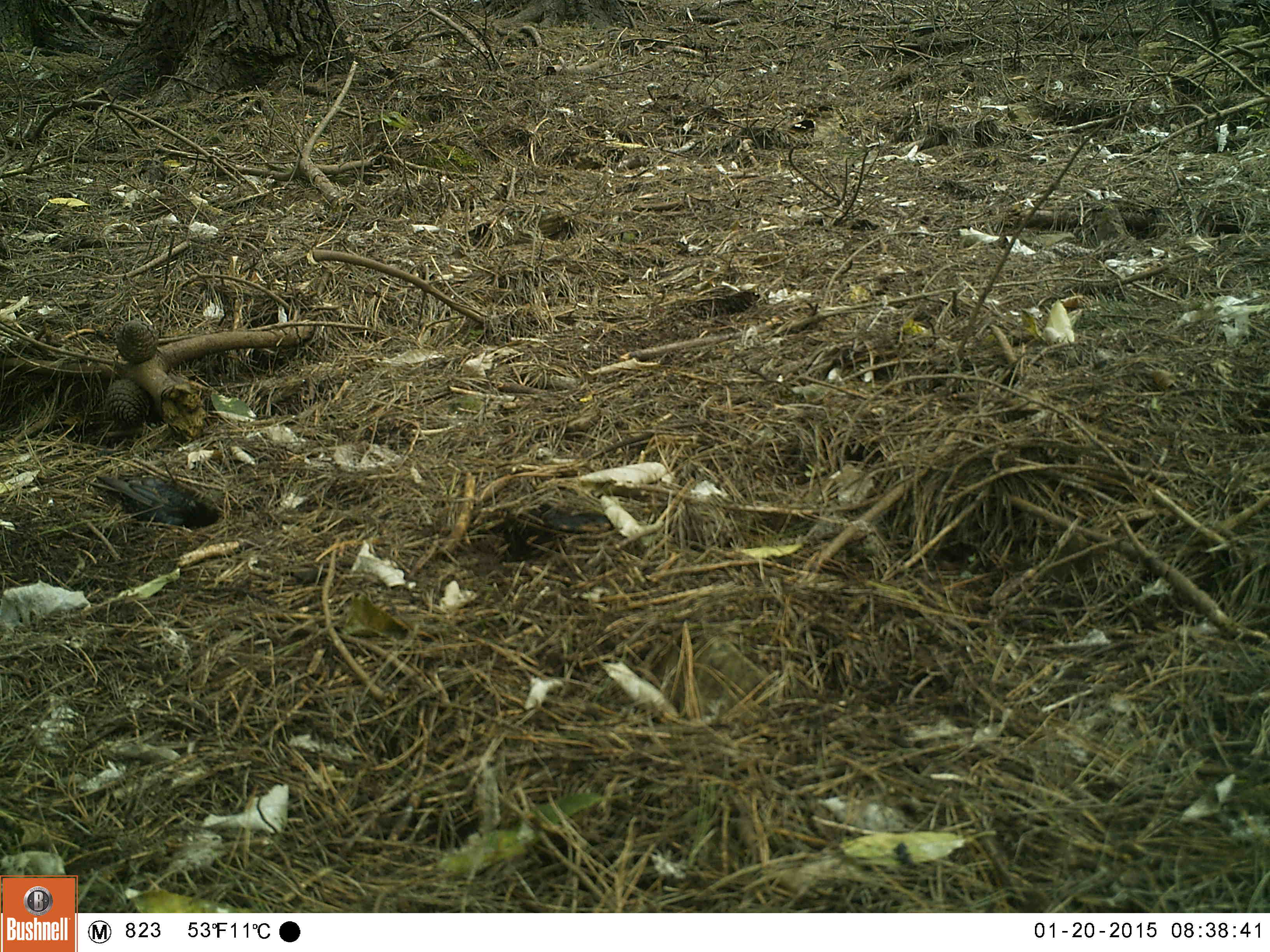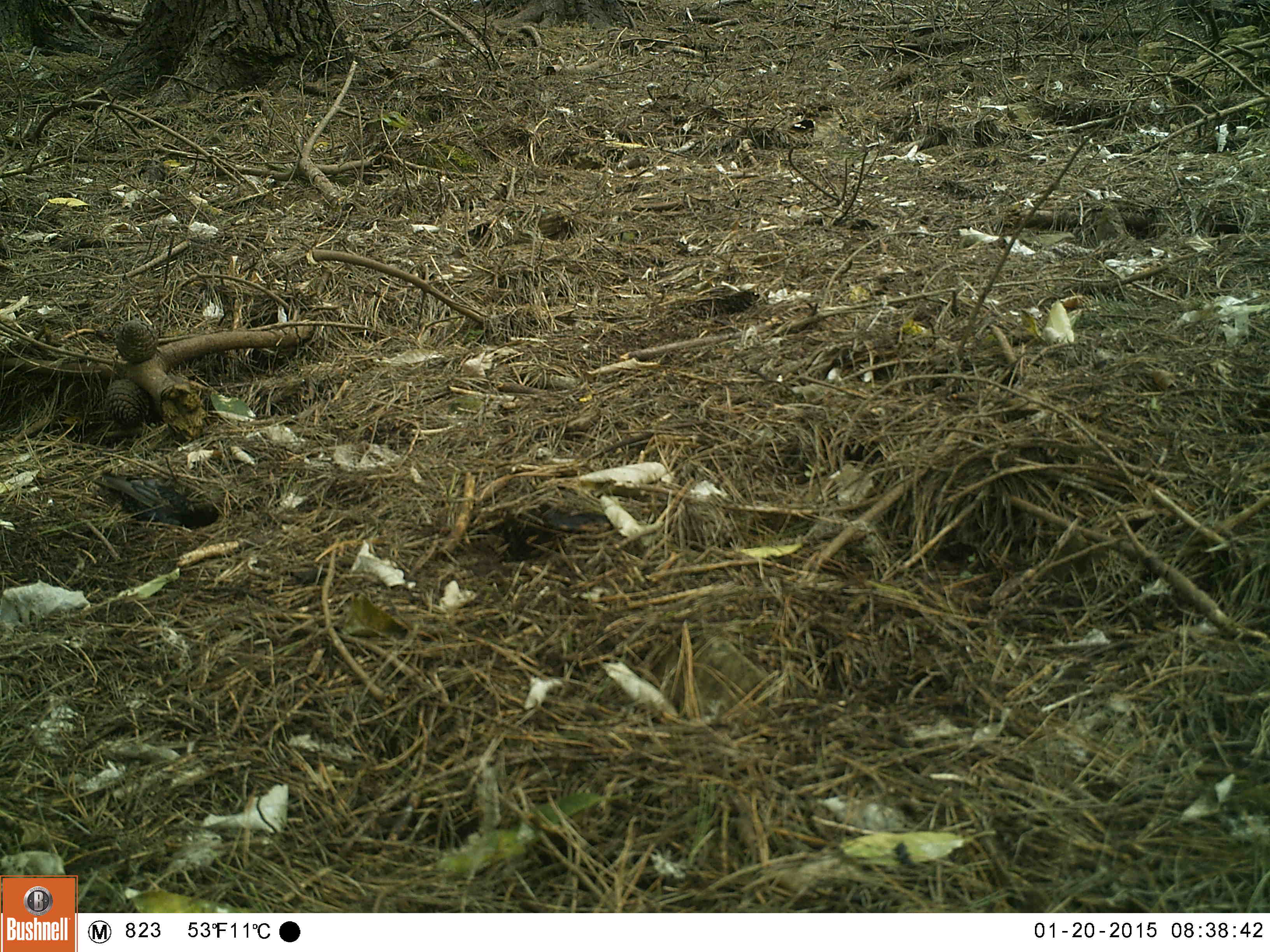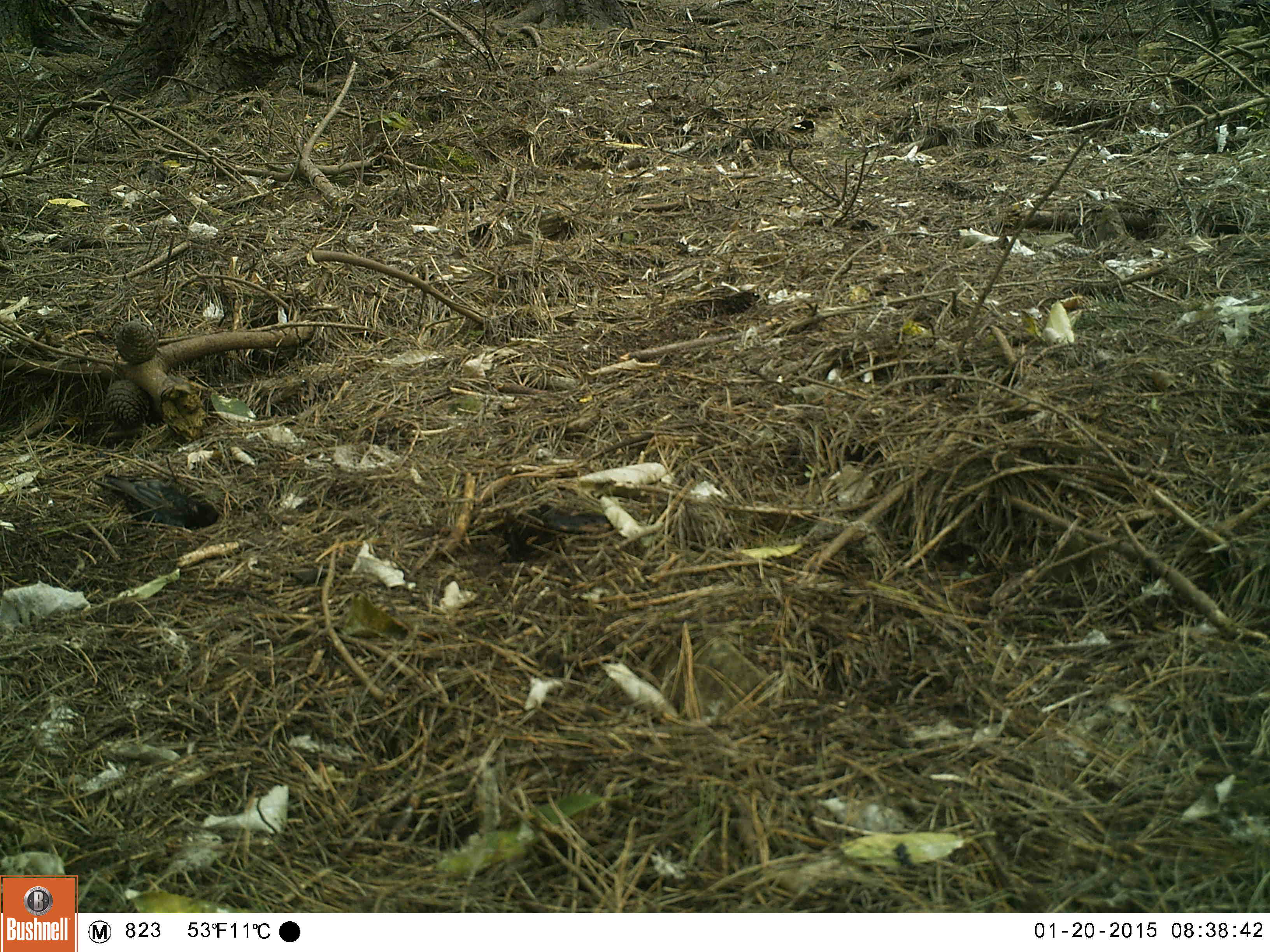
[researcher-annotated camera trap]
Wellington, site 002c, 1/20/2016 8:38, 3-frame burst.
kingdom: Animalia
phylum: Chordata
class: Aves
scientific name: Aves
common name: bird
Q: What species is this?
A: Bird (Aves).